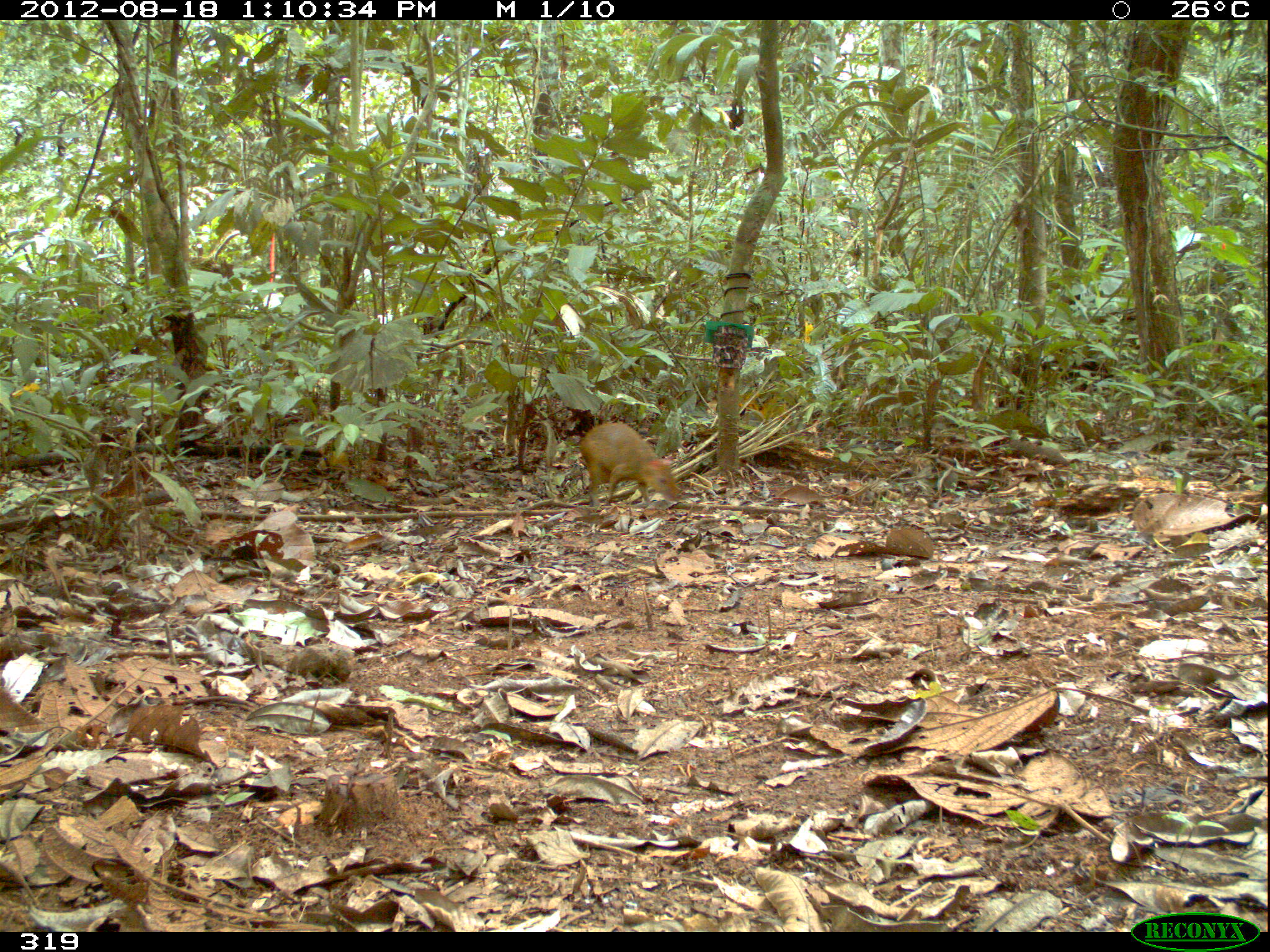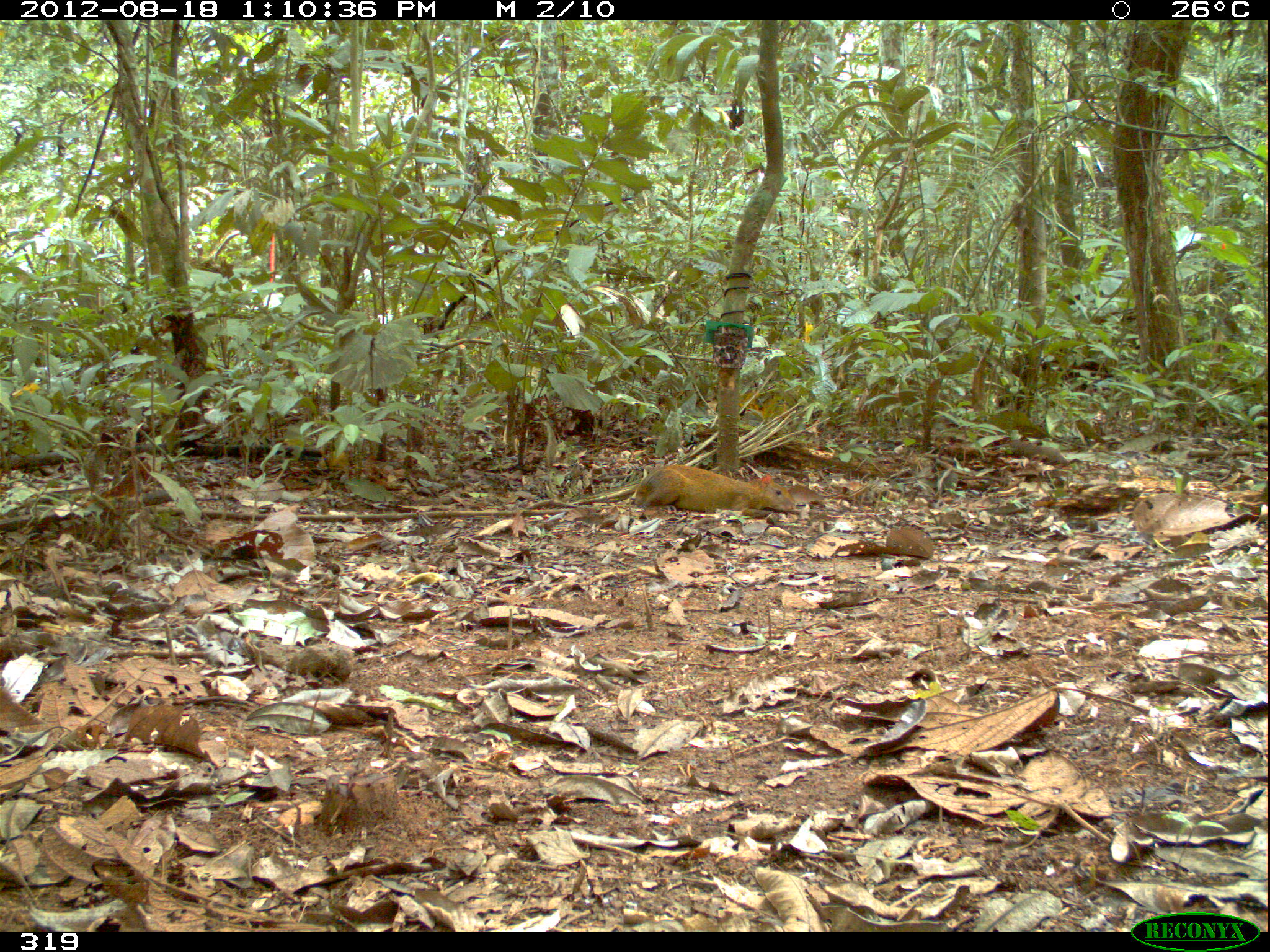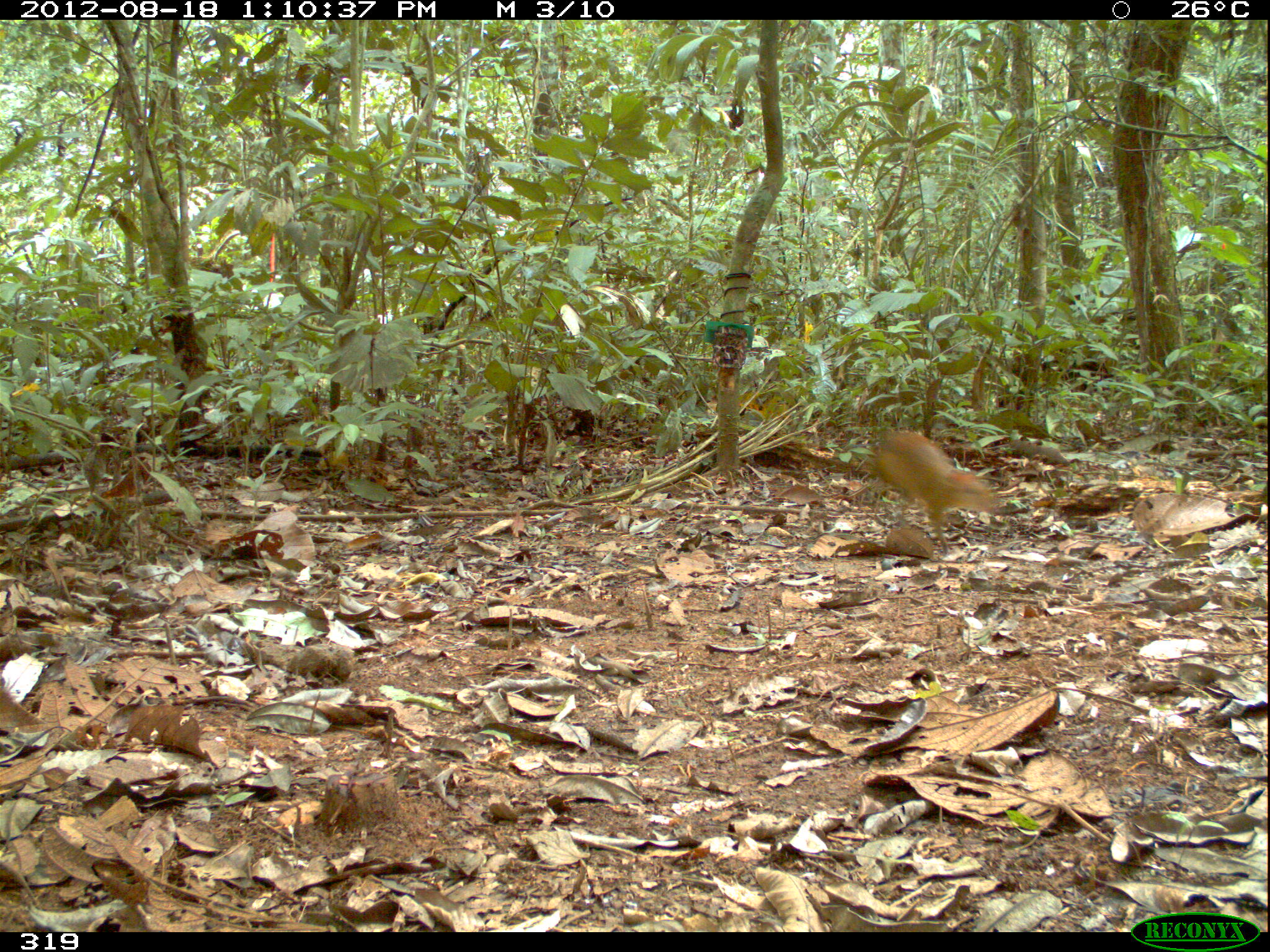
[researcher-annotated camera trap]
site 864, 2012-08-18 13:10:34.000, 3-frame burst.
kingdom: Animalia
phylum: Chordata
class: Mammalia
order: Rodentia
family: Dasyproctidae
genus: Dasyprocta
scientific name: Dasyprocta punctata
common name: central american agouti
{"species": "Dasyprocta punctata (central american agouti)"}